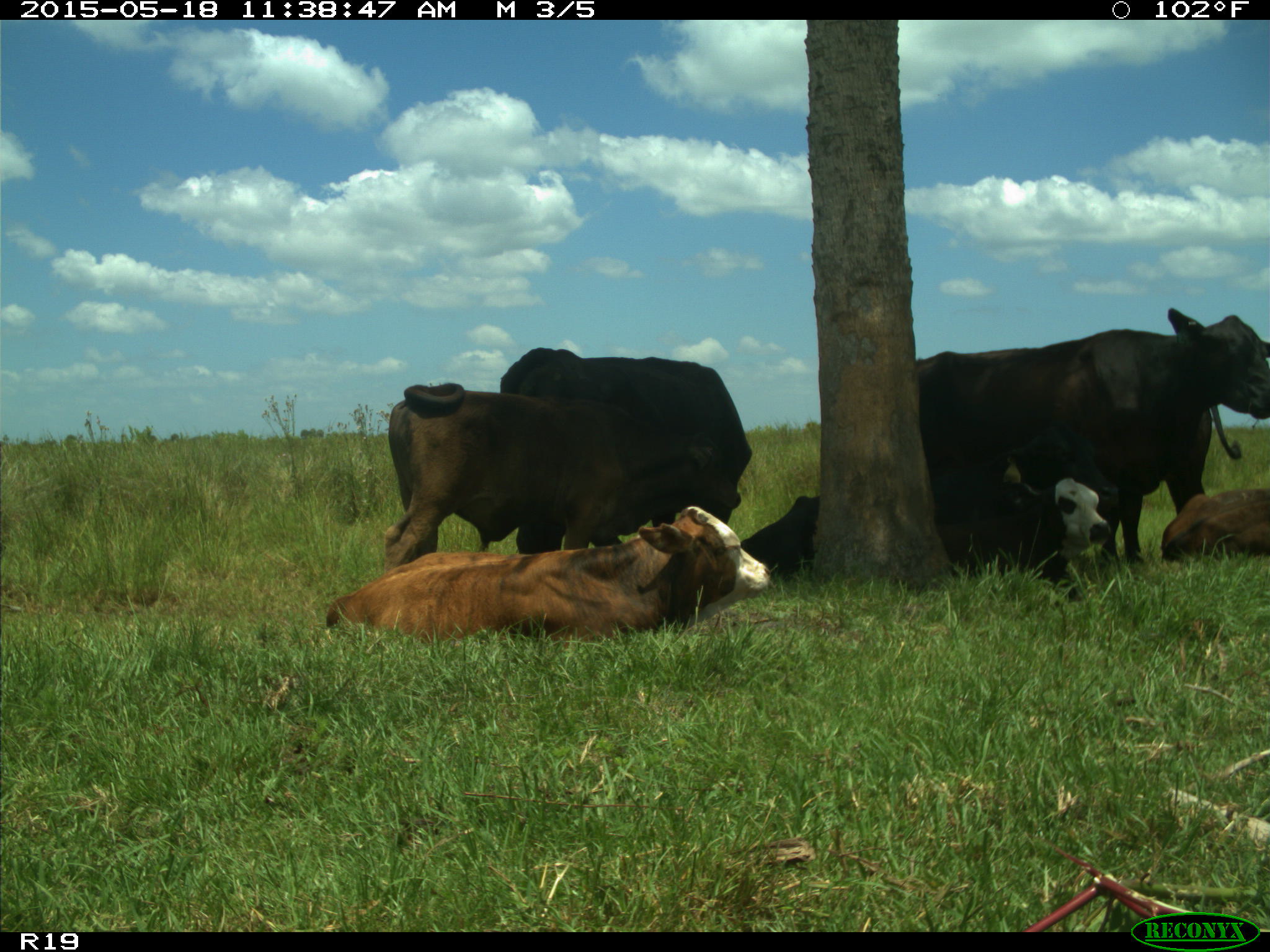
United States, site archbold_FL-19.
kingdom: Animalia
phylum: Chordata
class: Mammalia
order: Artiodactyla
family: Bovidae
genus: Bos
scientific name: Bos taurus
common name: domestic cow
Bos taurus (domestic cow).